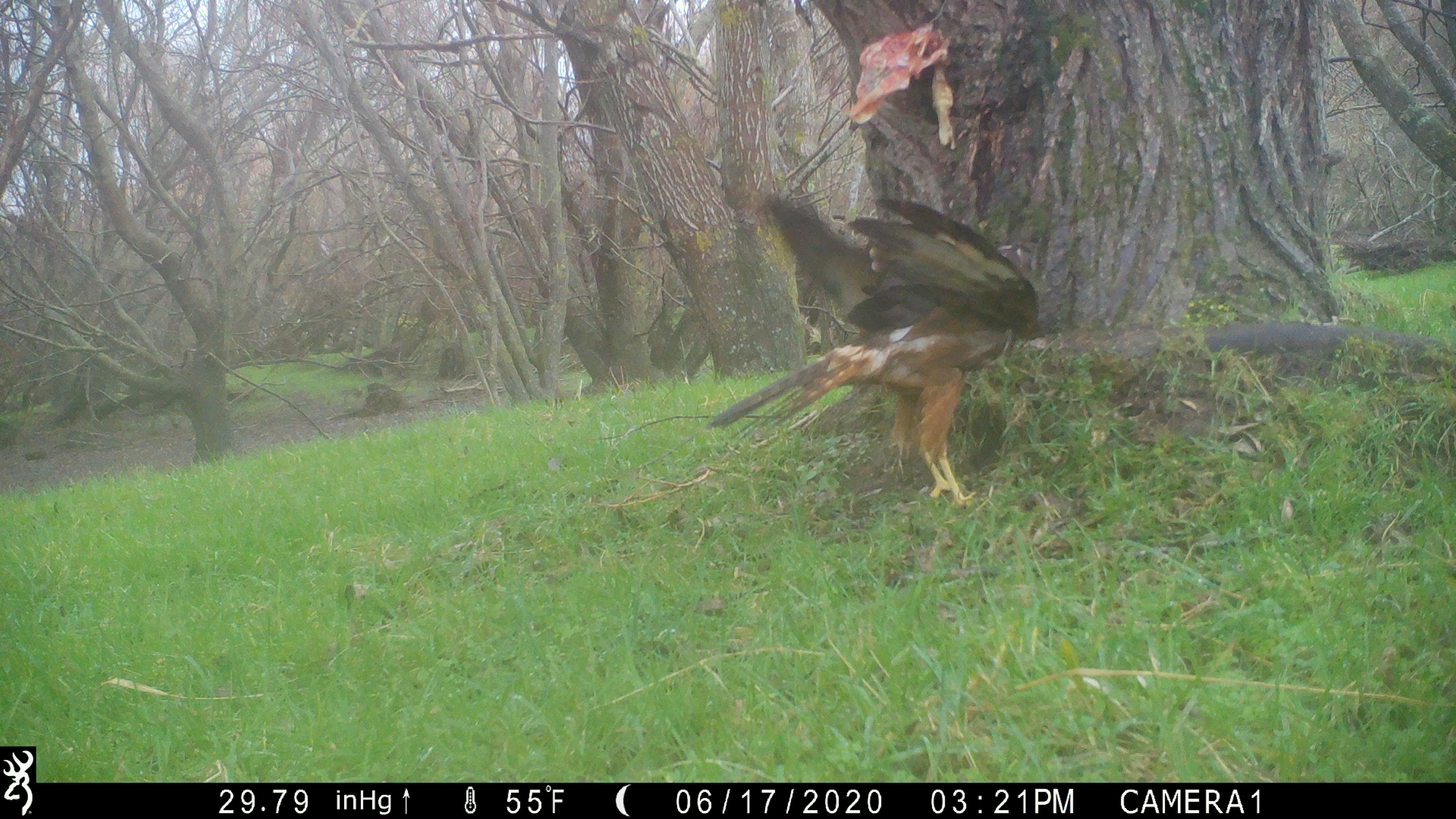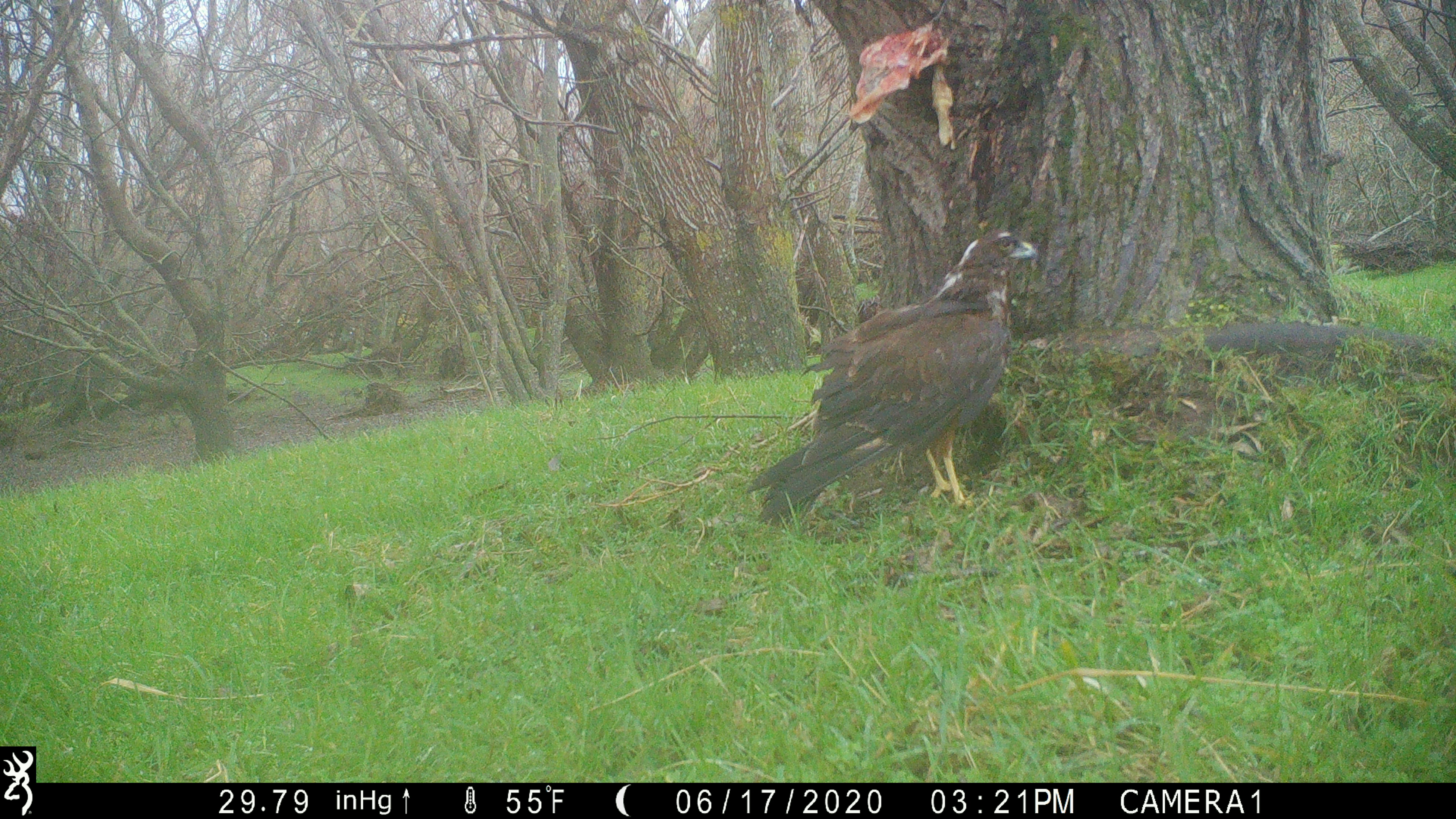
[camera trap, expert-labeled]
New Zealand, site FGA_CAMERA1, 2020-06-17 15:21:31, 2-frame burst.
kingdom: Animalia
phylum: Chordata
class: Aves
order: Accipitriformes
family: Accipitridae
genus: Circus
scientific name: Circus approximans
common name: swamp harrier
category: harrier